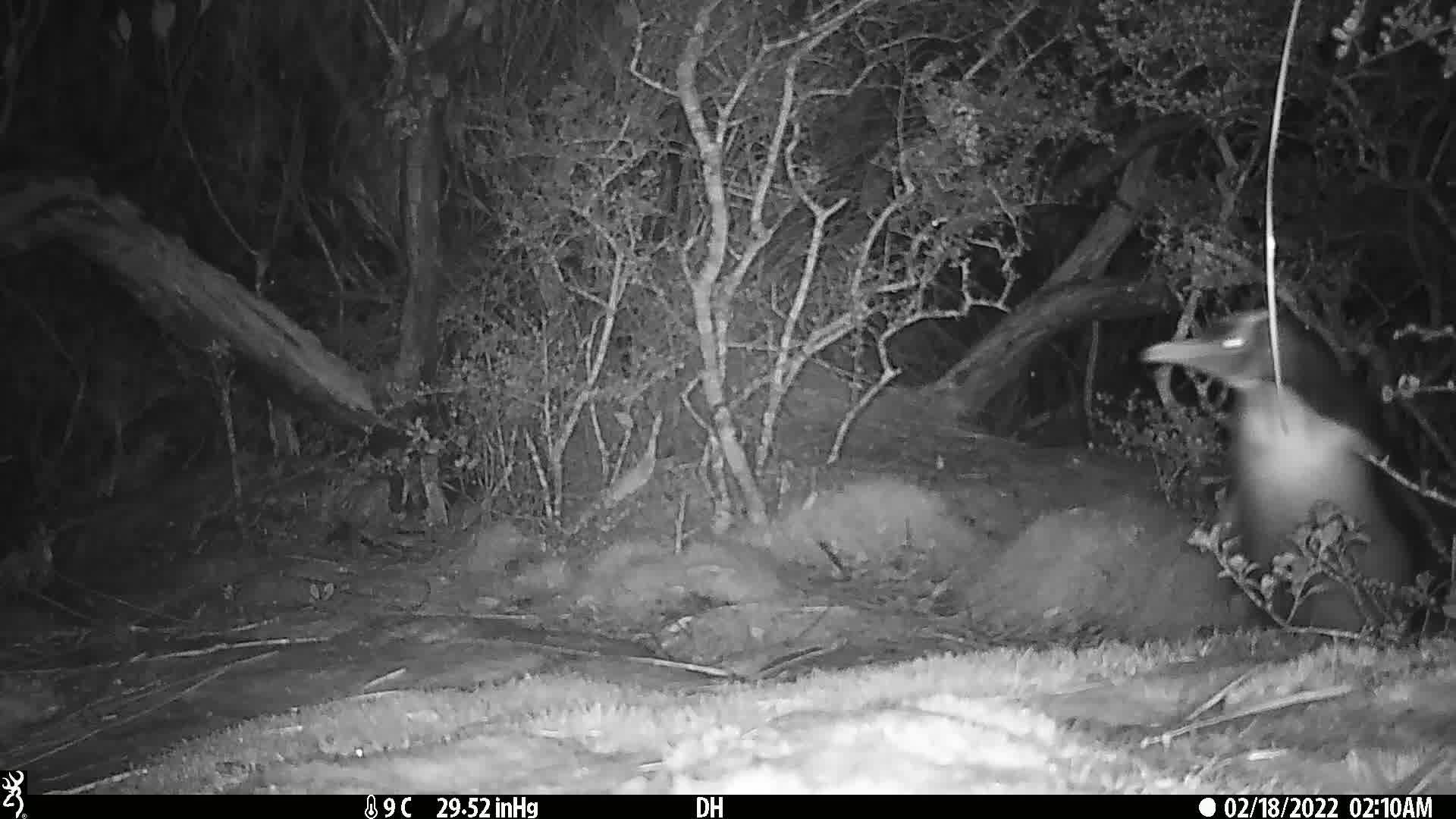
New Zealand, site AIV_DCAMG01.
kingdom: Animalia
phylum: Chordata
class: Aves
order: Sphenisciformes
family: Spheniscidae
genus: Megadyptes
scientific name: Megadyptes antipodes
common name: yellow-eyed penguin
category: yellow eyed penguin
Yellow eyed penguin (yellow-eyed penguin) (Megadyptes antipodes).